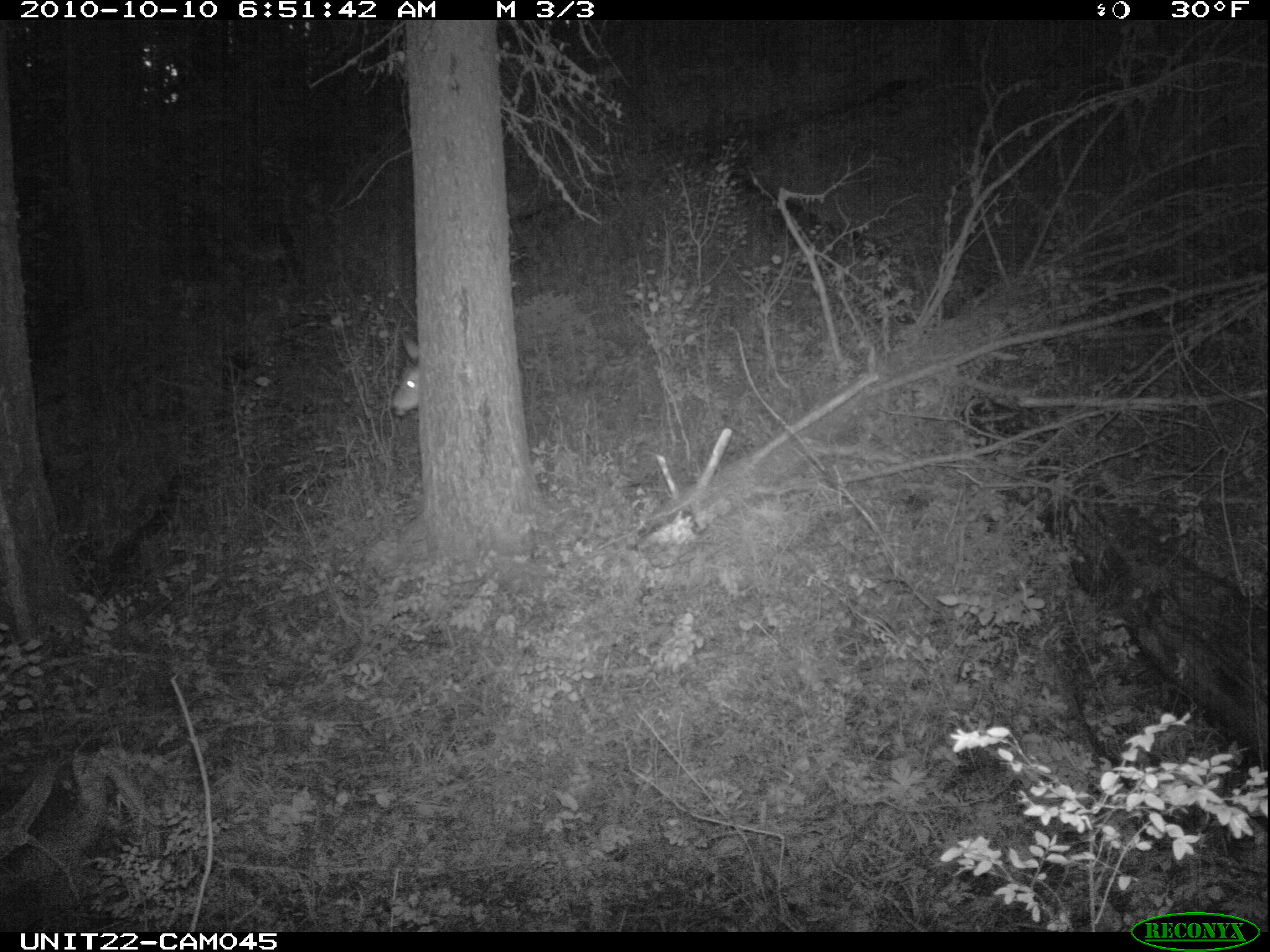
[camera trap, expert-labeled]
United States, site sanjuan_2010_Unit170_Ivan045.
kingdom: Animalia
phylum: Chordata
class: Mammalia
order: Artiodactyla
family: Cervidae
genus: Odocoileus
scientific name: Odocoileus hemionus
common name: mule deer